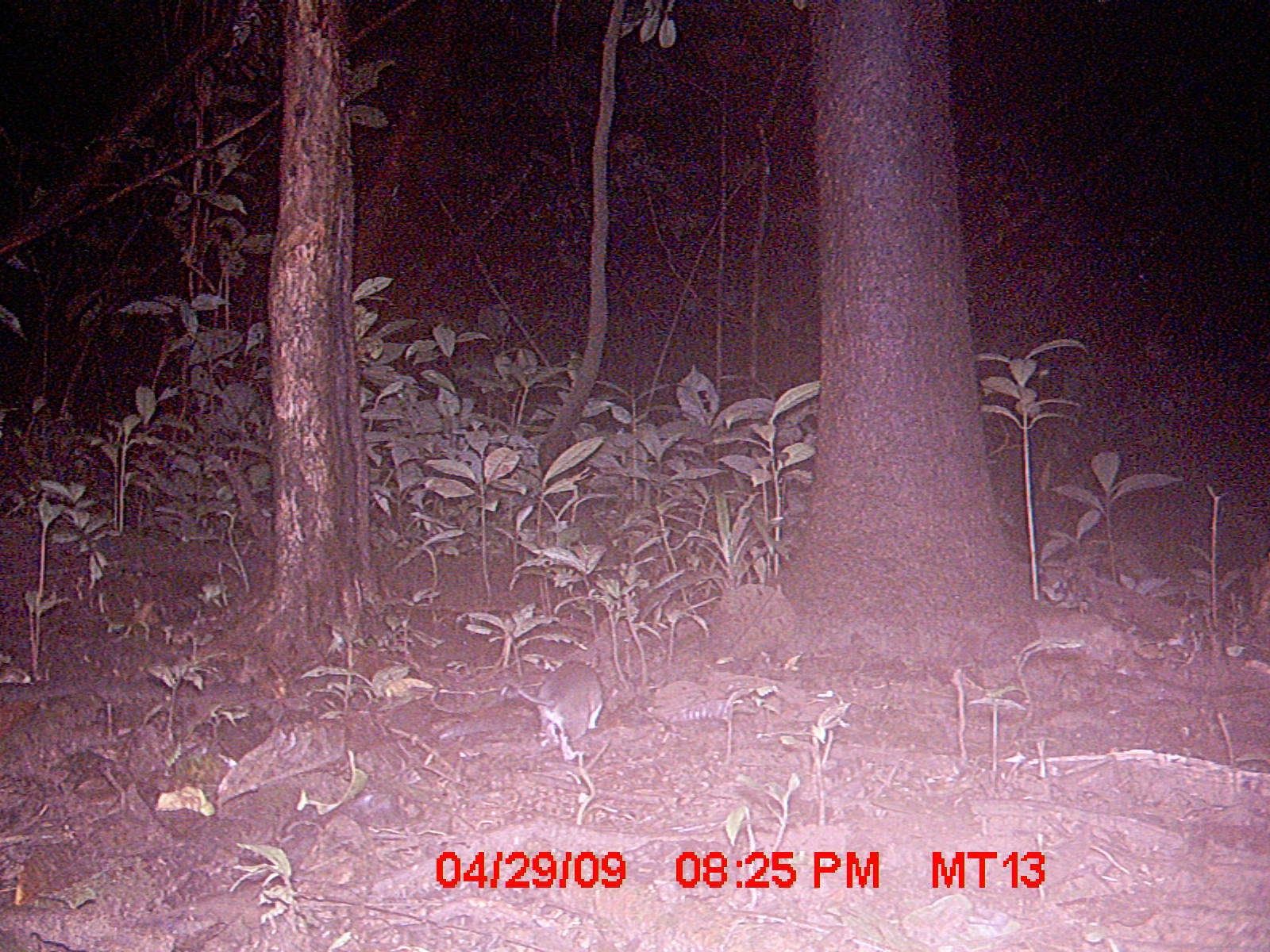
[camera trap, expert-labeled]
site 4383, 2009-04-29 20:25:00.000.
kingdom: Animalia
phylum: Chordata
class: Mammalia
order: Rodentia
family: Nesomyidae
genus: Eliurus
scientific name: Eliurus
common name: eliurus rat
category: eliurus sp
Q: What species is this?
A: Eliurus sp (eliurus rat) (Eliurus).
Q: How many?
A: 1.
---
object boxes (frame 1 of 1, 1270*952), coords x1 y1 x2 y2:
eliurus sp: 514 663 603 760